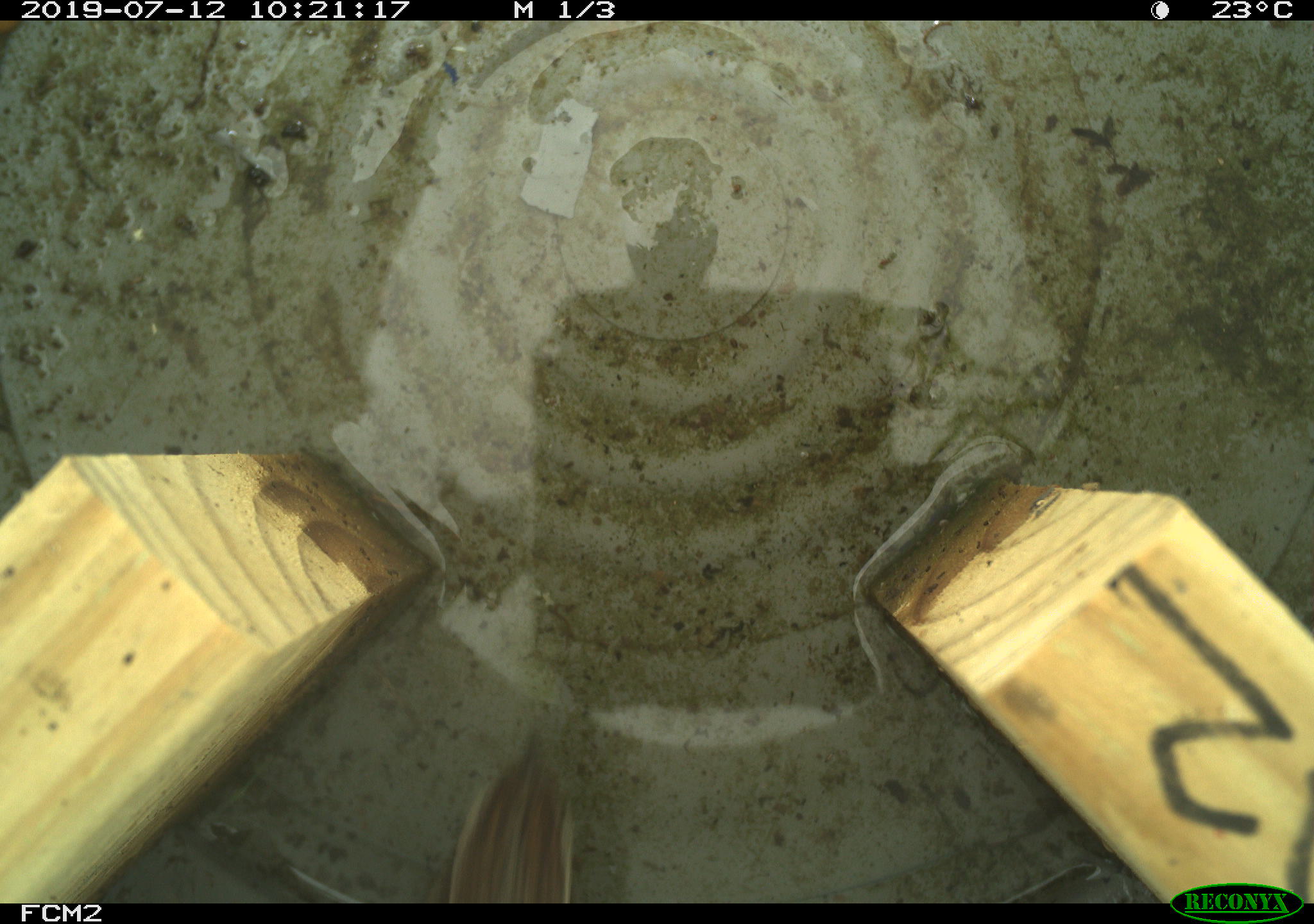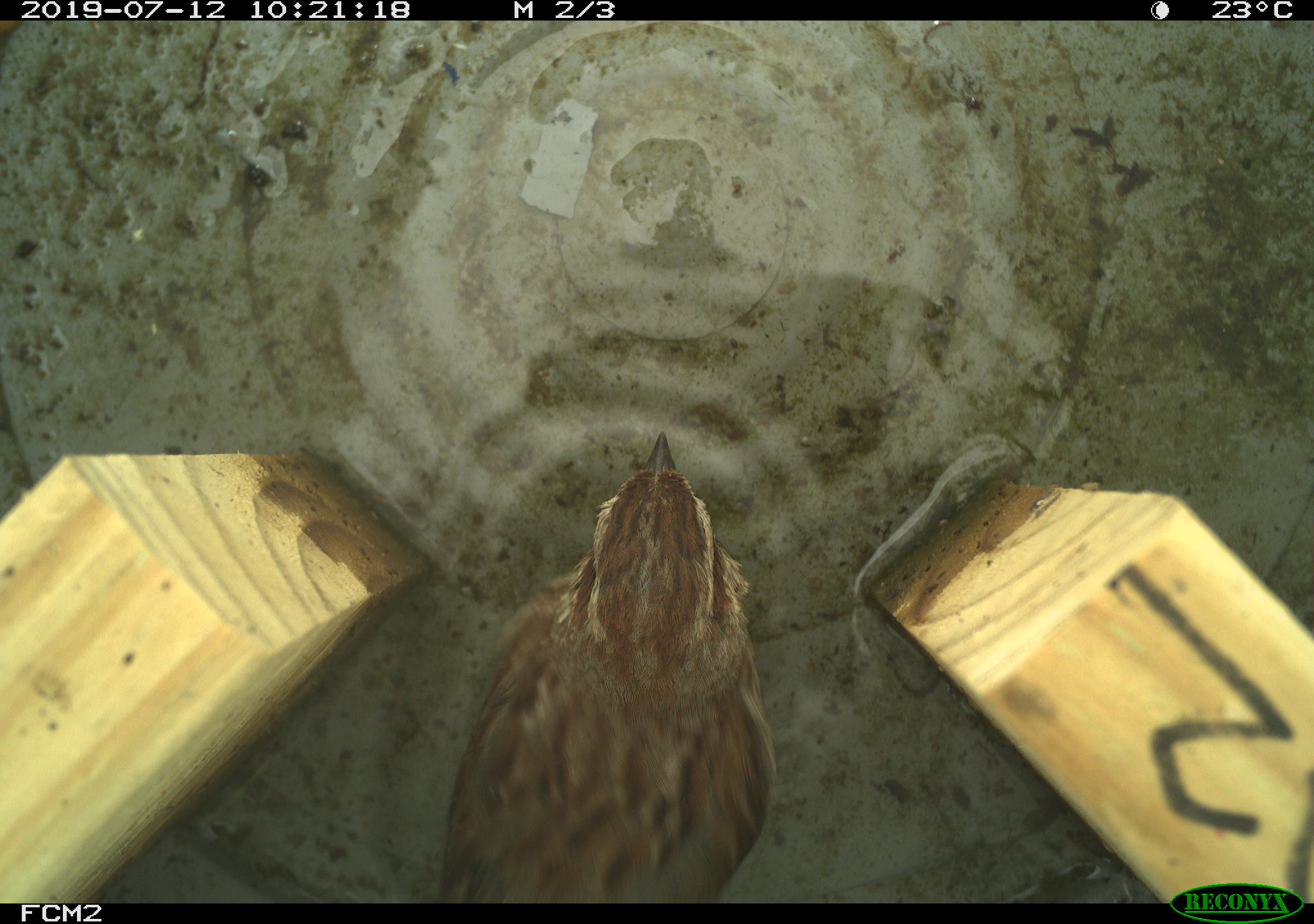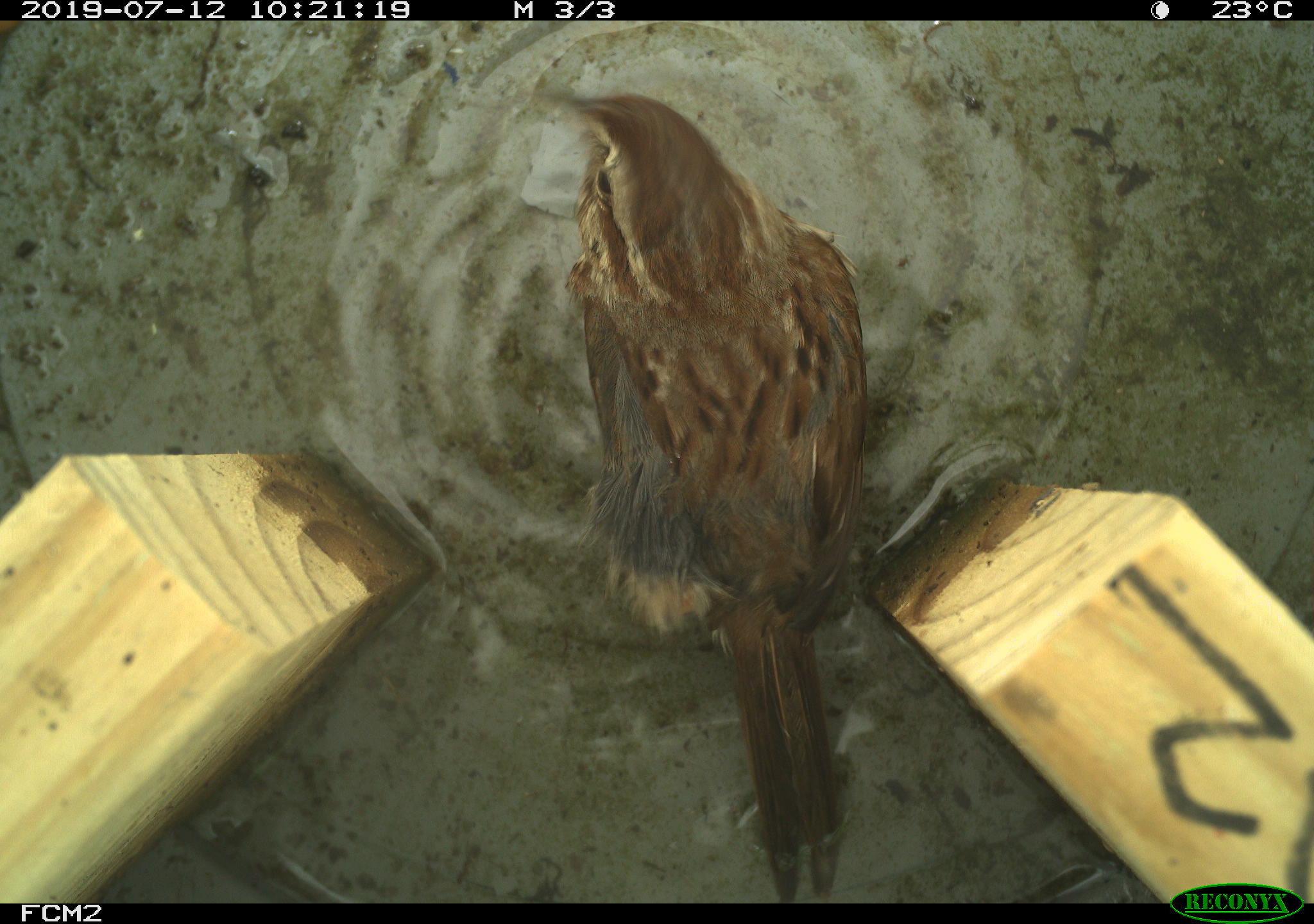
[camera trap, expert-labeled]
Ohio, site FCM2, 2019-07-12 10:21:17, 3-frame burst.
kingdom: Animalia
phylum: Chordata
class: Aves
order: Passeriformes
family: Passerellidae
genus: Melospiza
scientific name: Melospiza melodia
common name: song sparrow